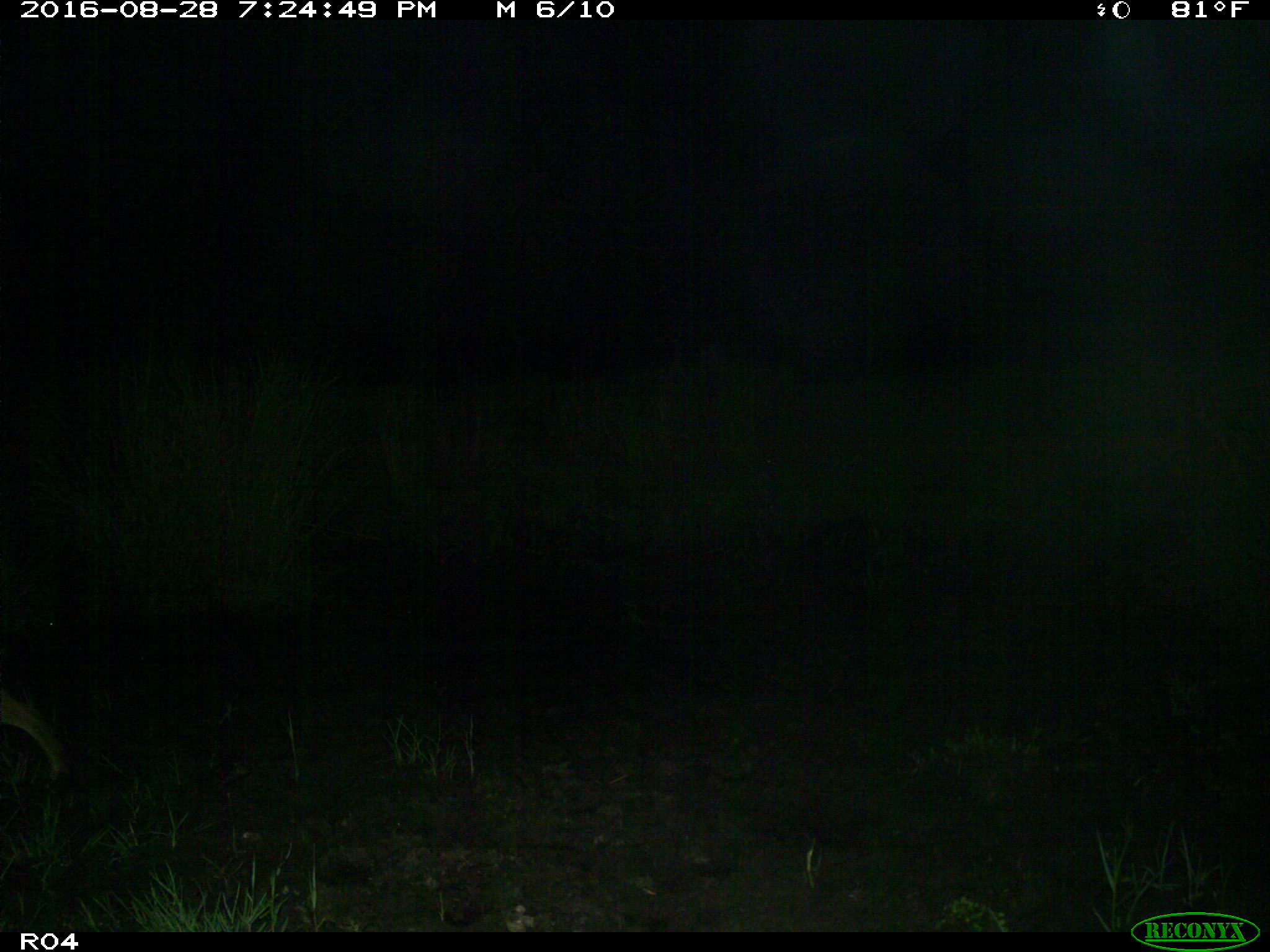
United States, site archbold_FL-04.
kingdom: Animalia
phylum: Chordata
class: Mammalia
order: Carnivora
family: Felidae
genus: Lynx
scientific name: Lynx rufus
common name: bobcat